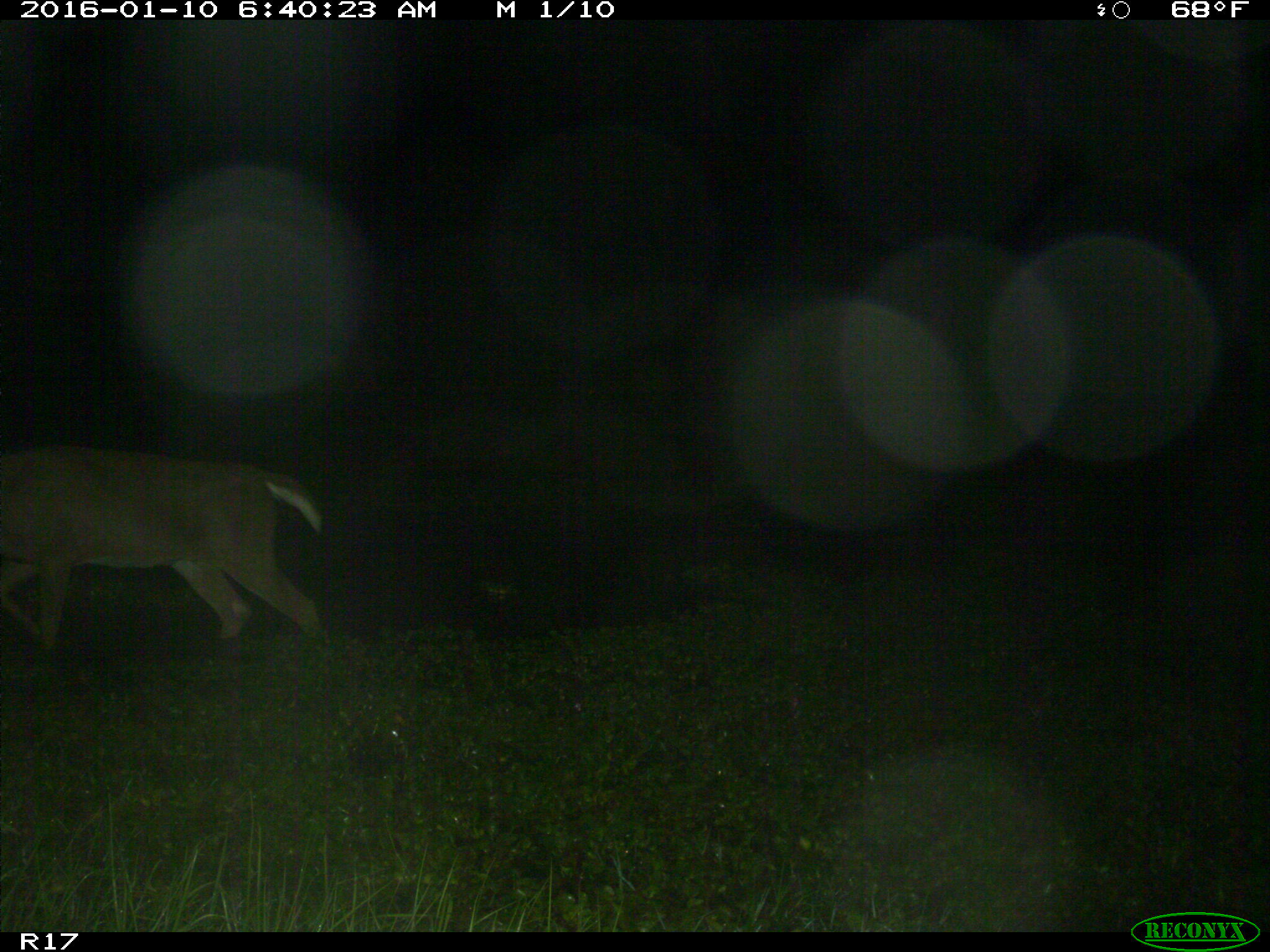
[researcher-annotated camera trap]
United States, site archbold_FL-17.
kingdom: Animalia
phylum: Chordata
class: Mammalia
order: Artiodactyla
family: Cervidae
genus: Odocoileus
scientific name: Odocoileus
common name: deer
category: unidentified deer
Unidentified deer (deer) (Odocoileus).